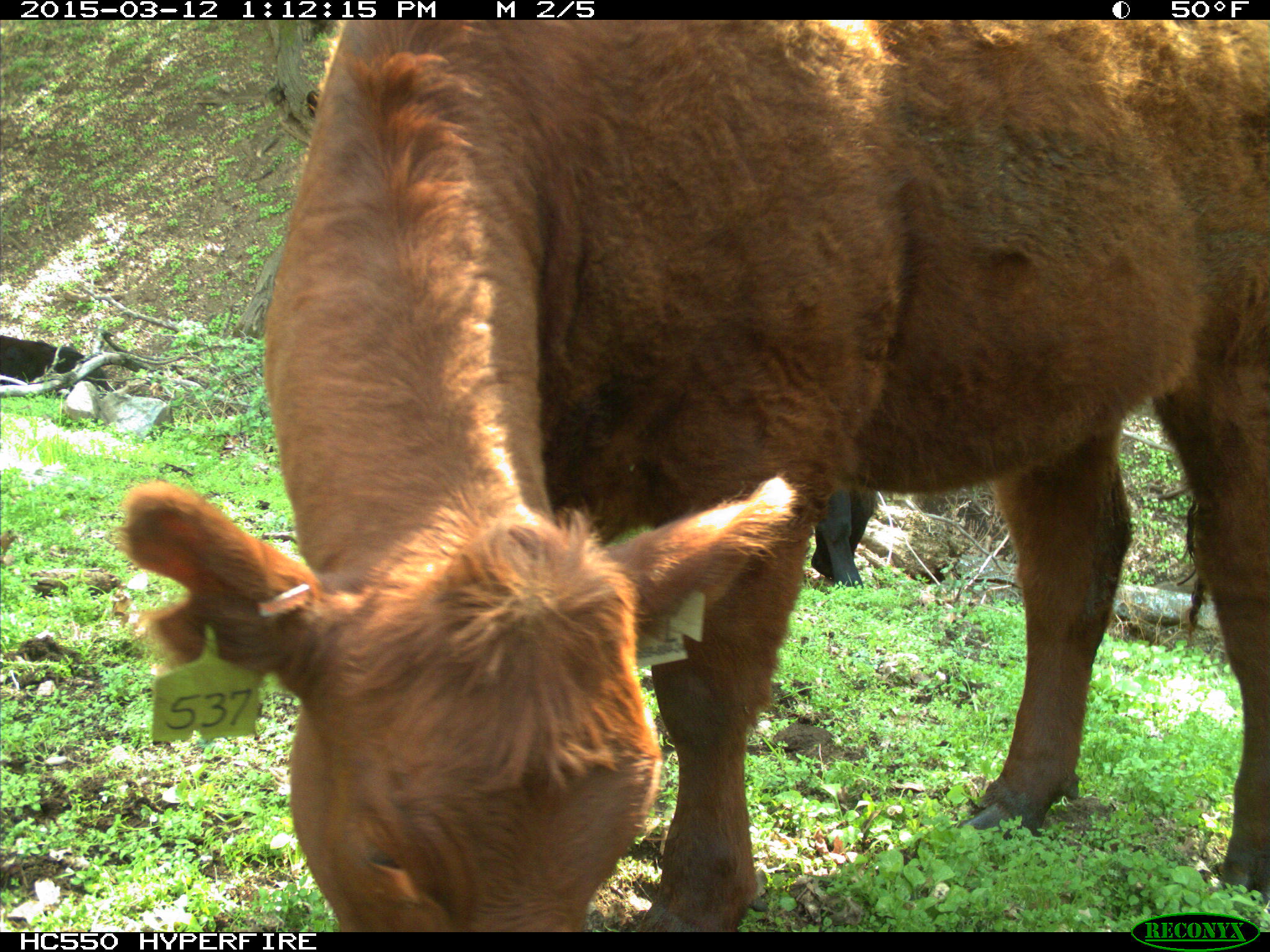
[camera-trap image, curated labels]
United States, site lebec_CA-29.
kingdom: Animalia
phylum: Chordata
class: Mammalia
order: Artiodactyla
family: Bovidae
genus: Bos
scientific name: Bos taurus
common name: domestic cow